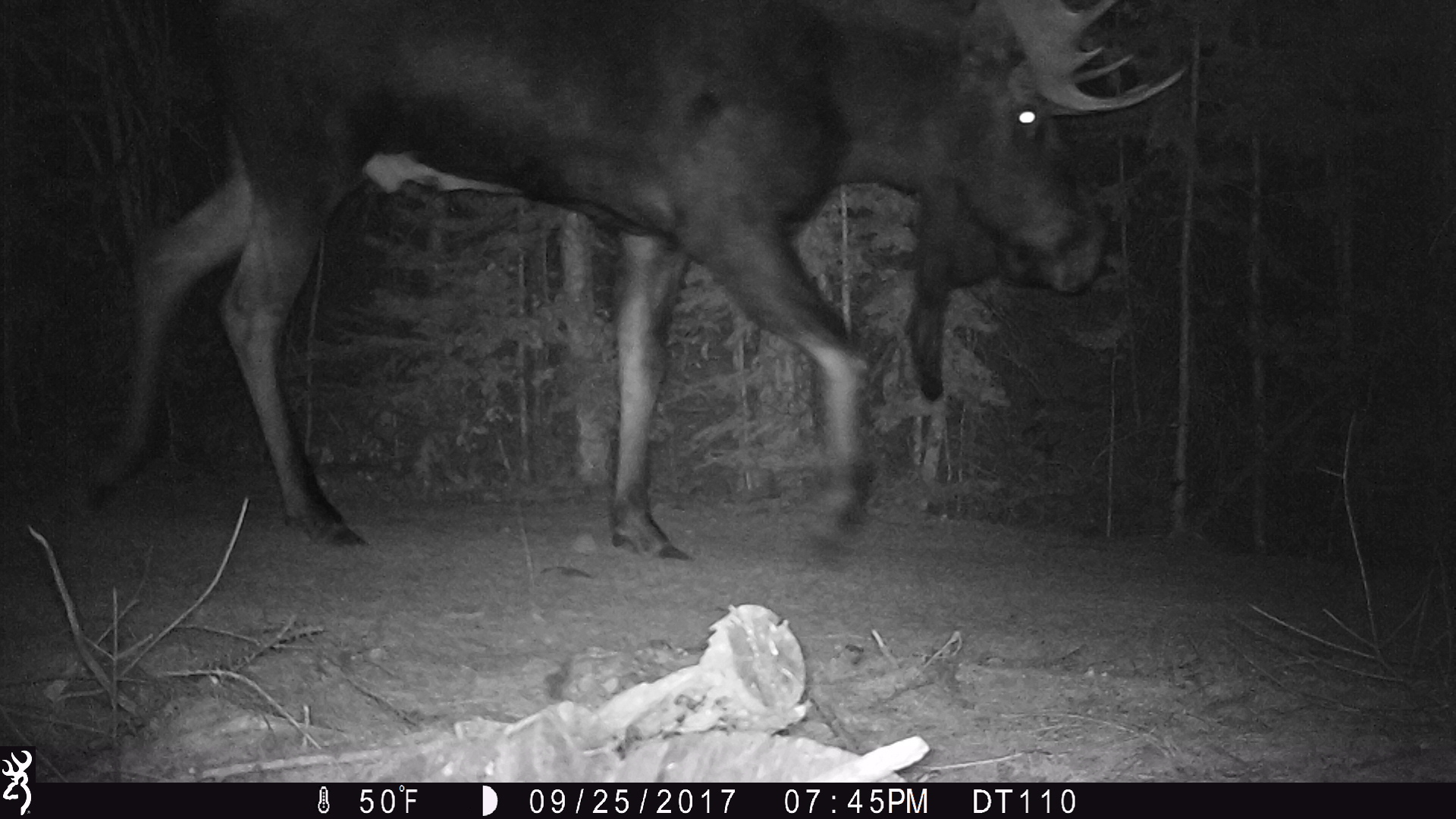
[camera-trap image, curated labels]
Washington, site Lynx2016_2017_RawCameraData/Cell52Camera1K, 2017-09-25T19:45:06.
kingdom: Animalia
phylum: Chordata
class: Mammalia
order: Artiodactyla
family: Cervidae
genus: Alces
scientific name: Alces alces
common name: moose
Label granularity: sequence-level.